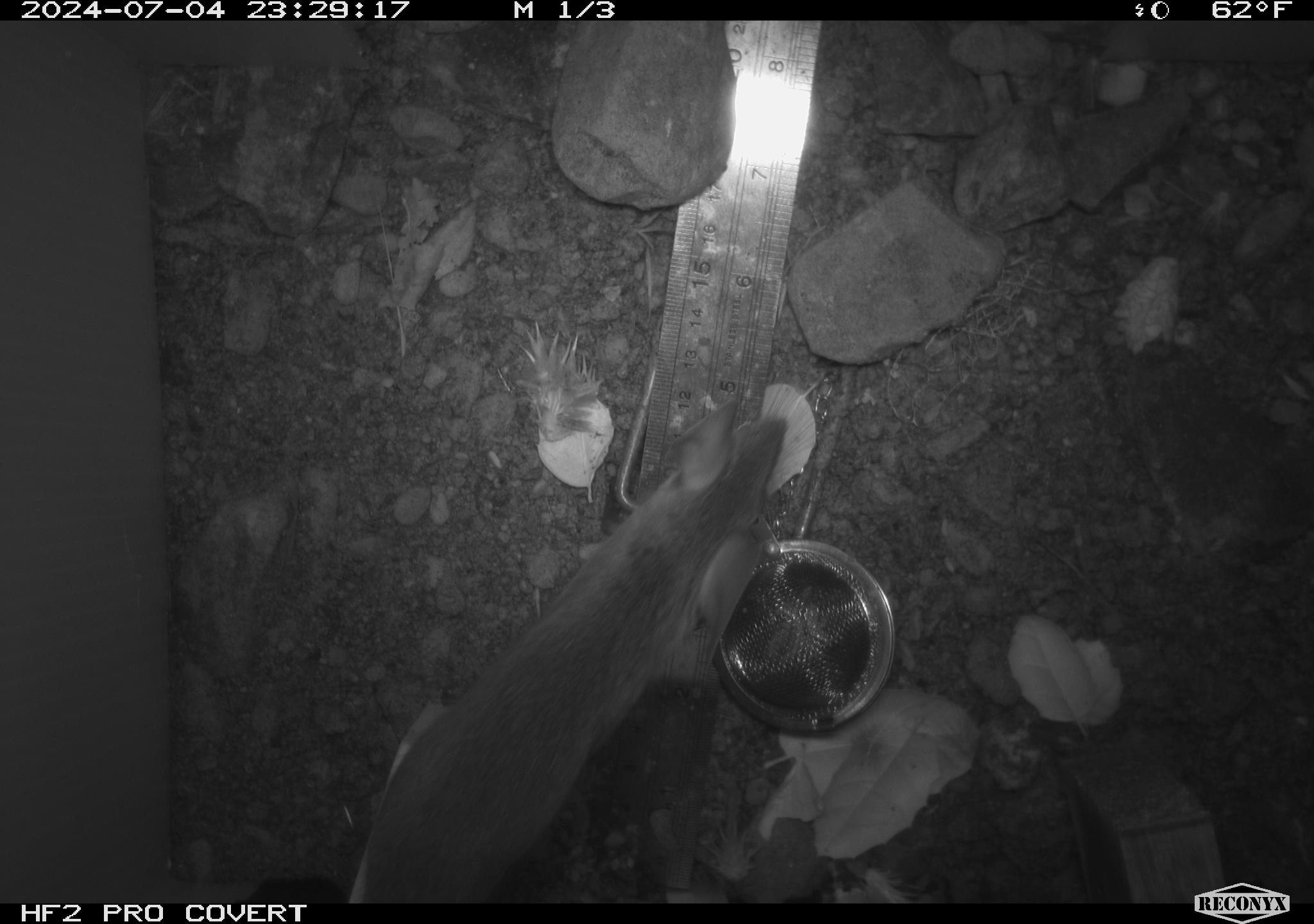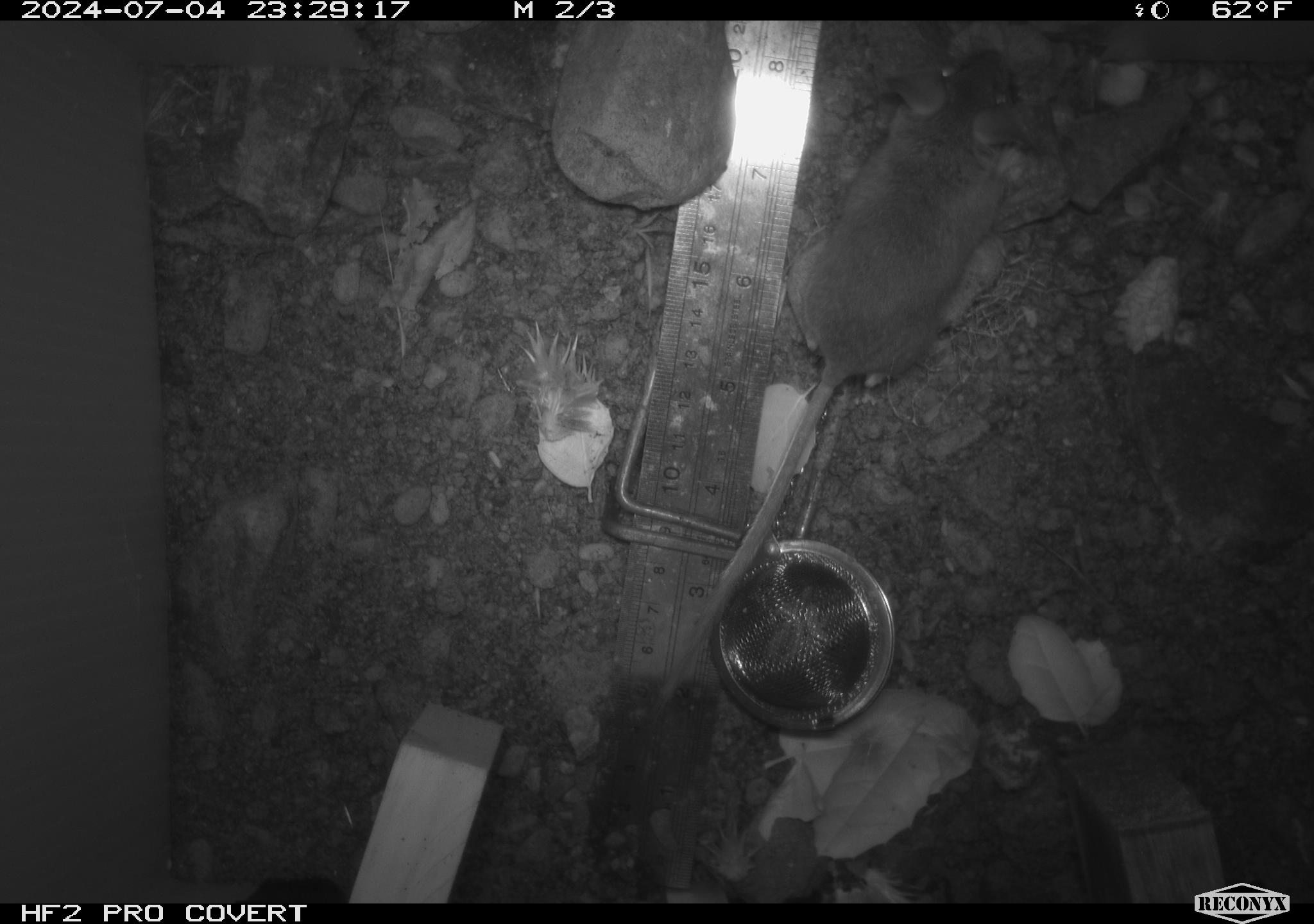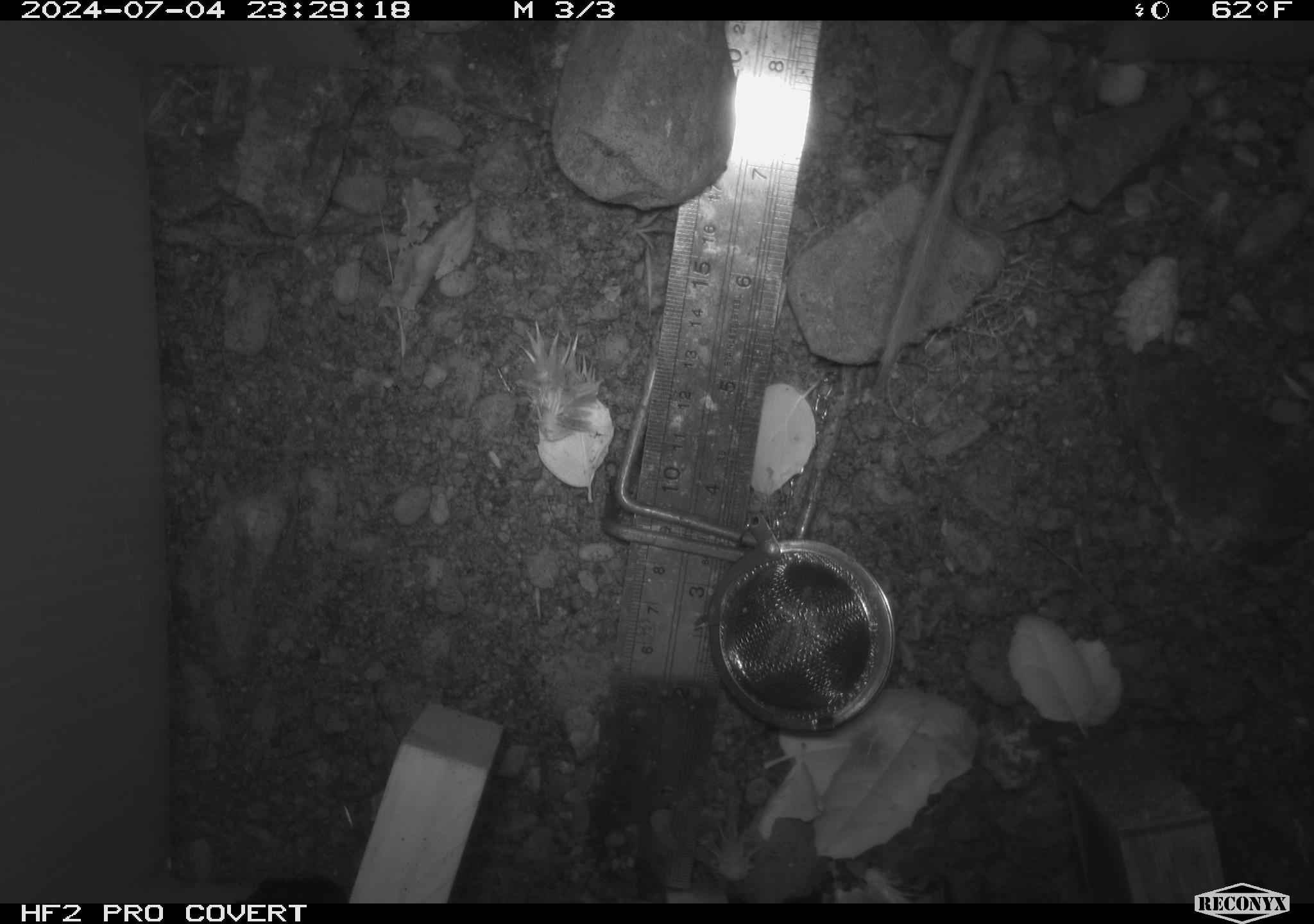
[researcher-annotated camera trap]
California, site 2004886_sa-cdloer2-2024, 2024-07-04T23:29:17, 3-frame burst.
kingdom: Animalia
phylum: Chordata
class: Mammalia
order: Rodentia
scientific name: Rodentia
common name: mouse species